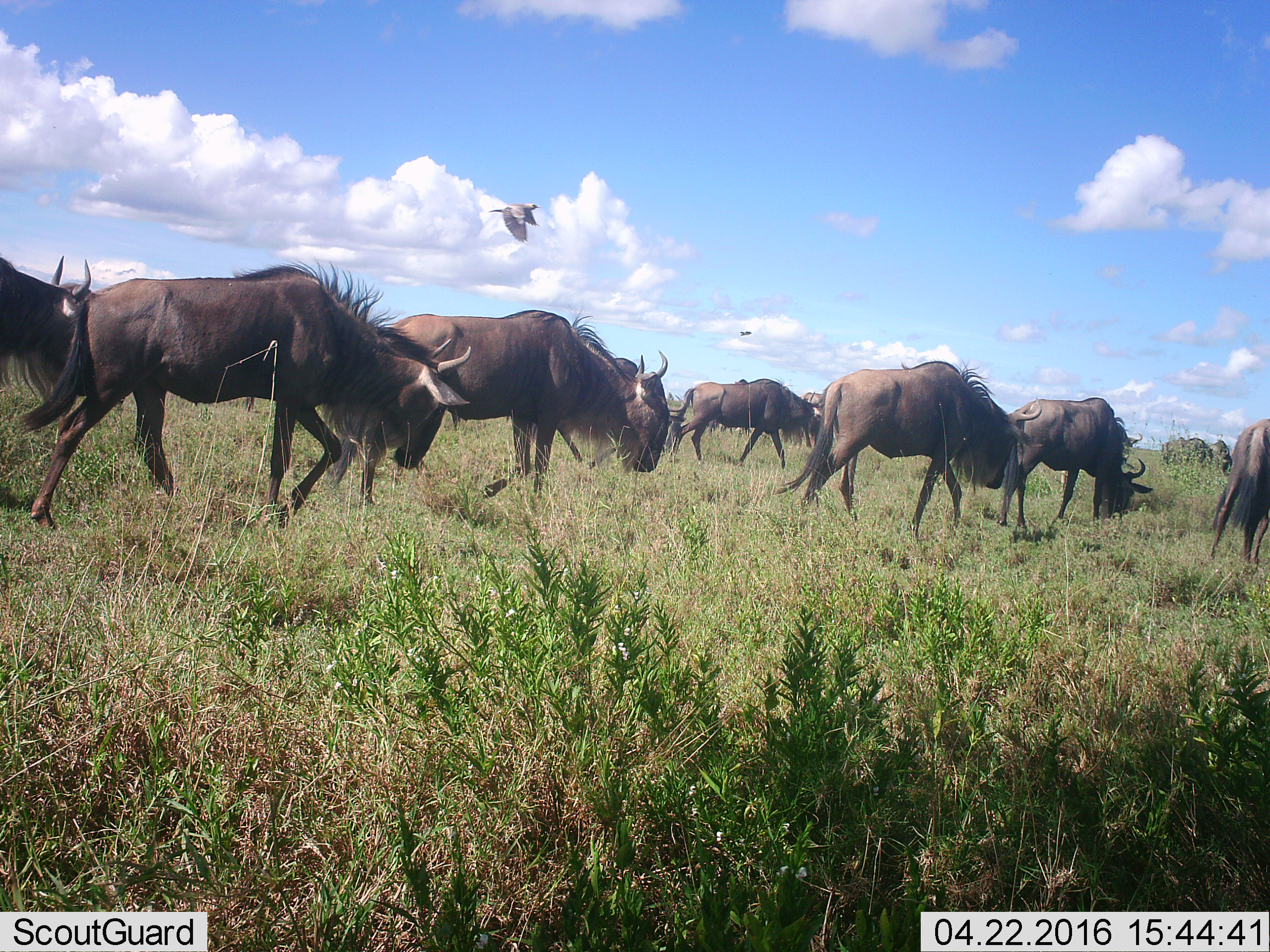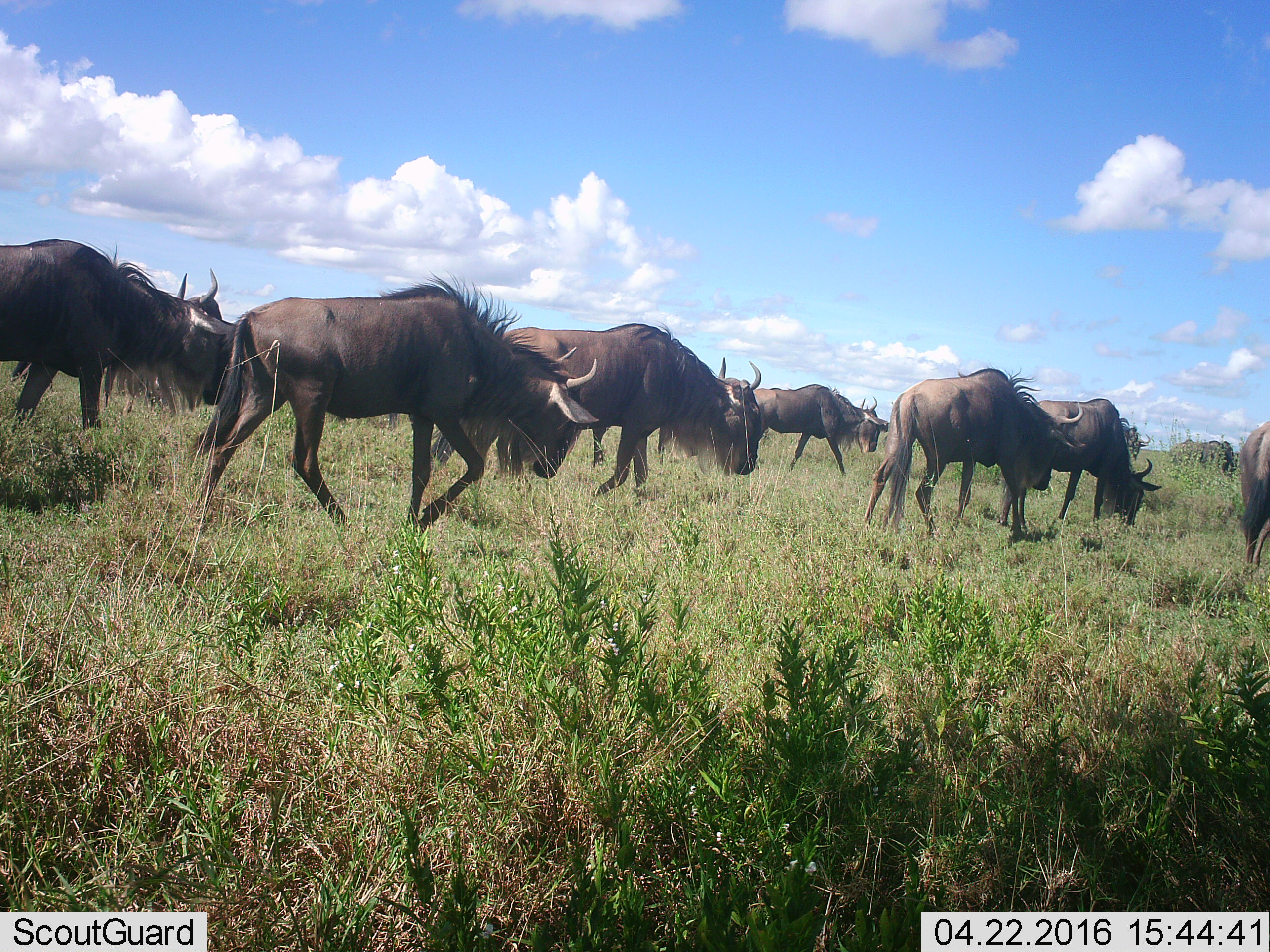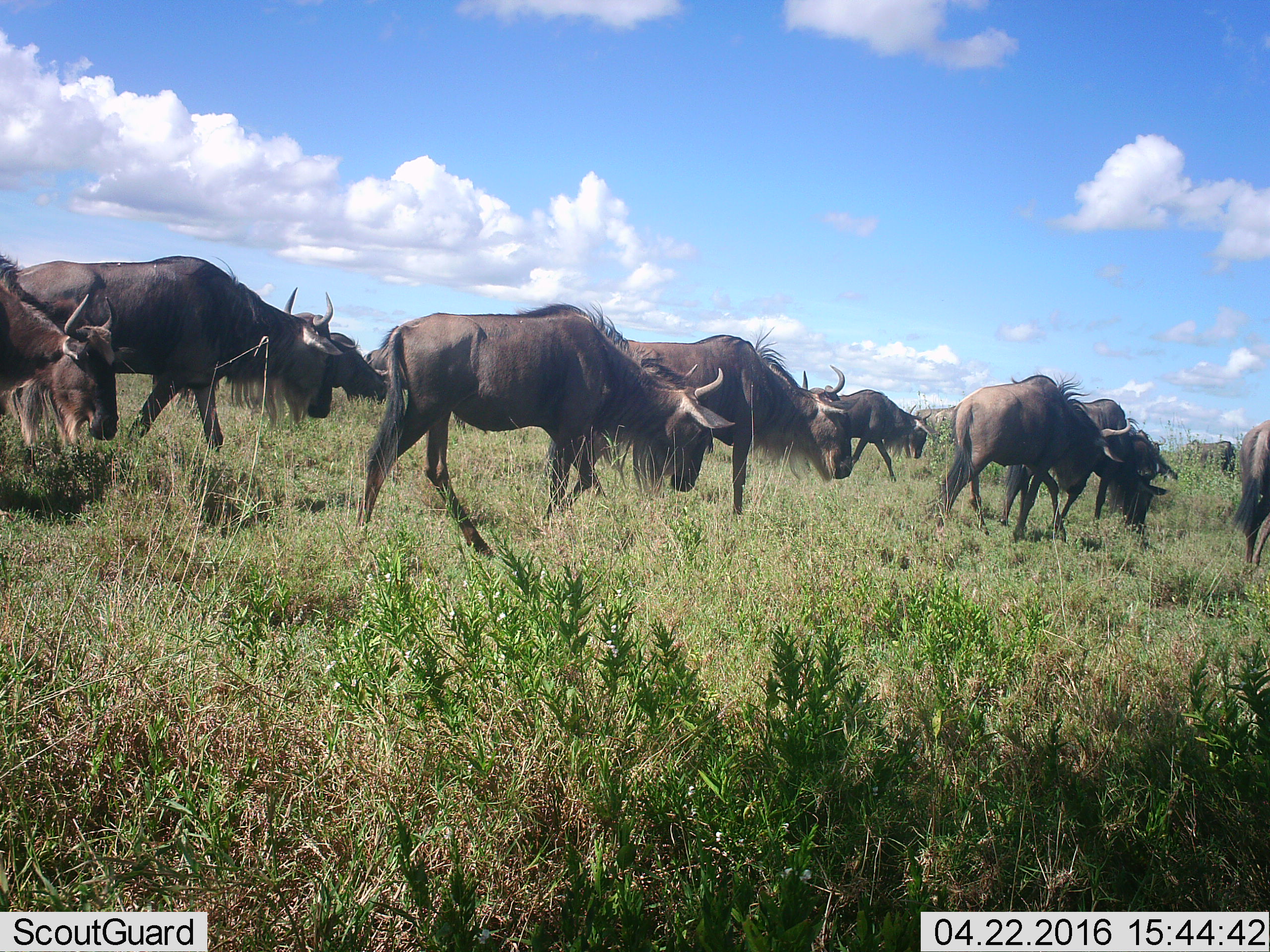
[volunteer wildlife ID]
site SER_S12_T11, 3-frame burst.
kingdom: Animalia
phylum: Chordata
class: Mammalia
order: Artiodactyla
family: Bovidae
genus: Connochaetes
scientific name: Connochaetes taurinus taurinus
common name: blue wildebeest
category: wildebeestblue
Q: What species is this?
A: Wildebeestblue (blue wildebeest) (Connochaetes taurinus taurinus).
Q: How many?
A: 11-50.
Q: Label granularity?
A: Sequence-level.